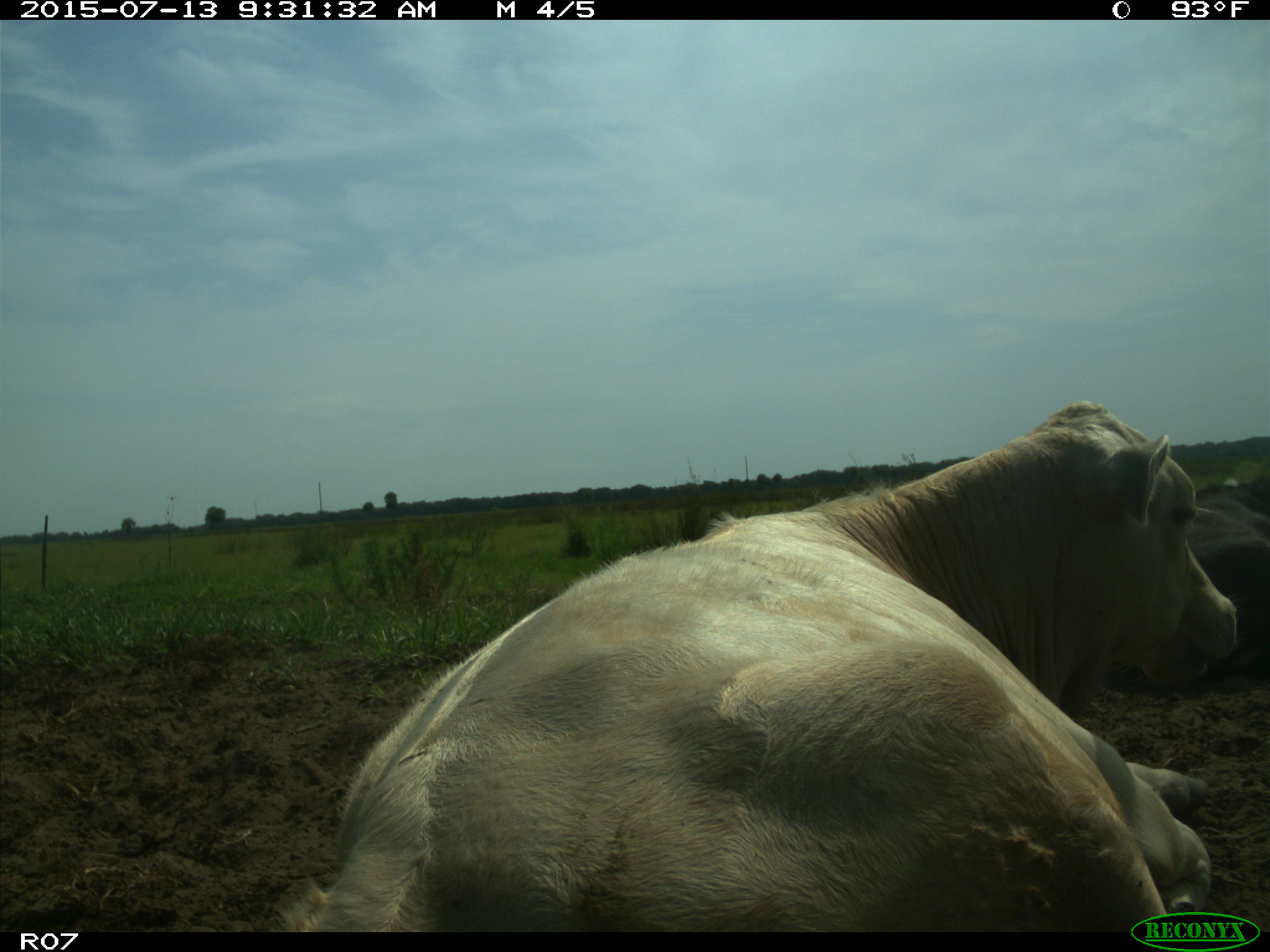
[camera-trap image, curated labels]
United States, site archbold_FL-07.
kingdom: Animalia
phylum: Chordata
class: Mammalia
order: Artiodactyla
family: Bovidae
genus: Bos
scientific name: Bos taurus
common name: domestic cow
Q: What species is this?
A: Bos taurus (domestic cow).